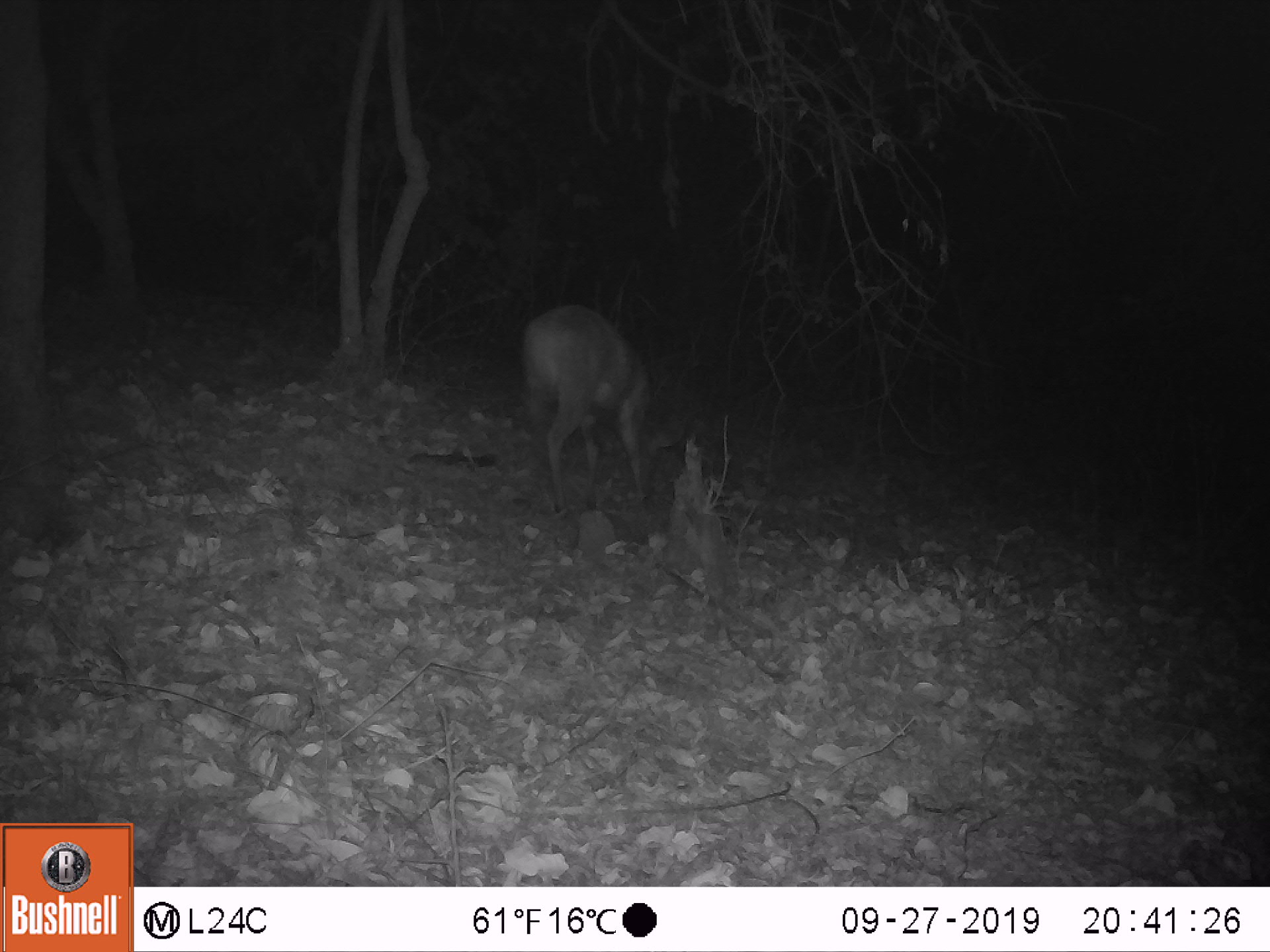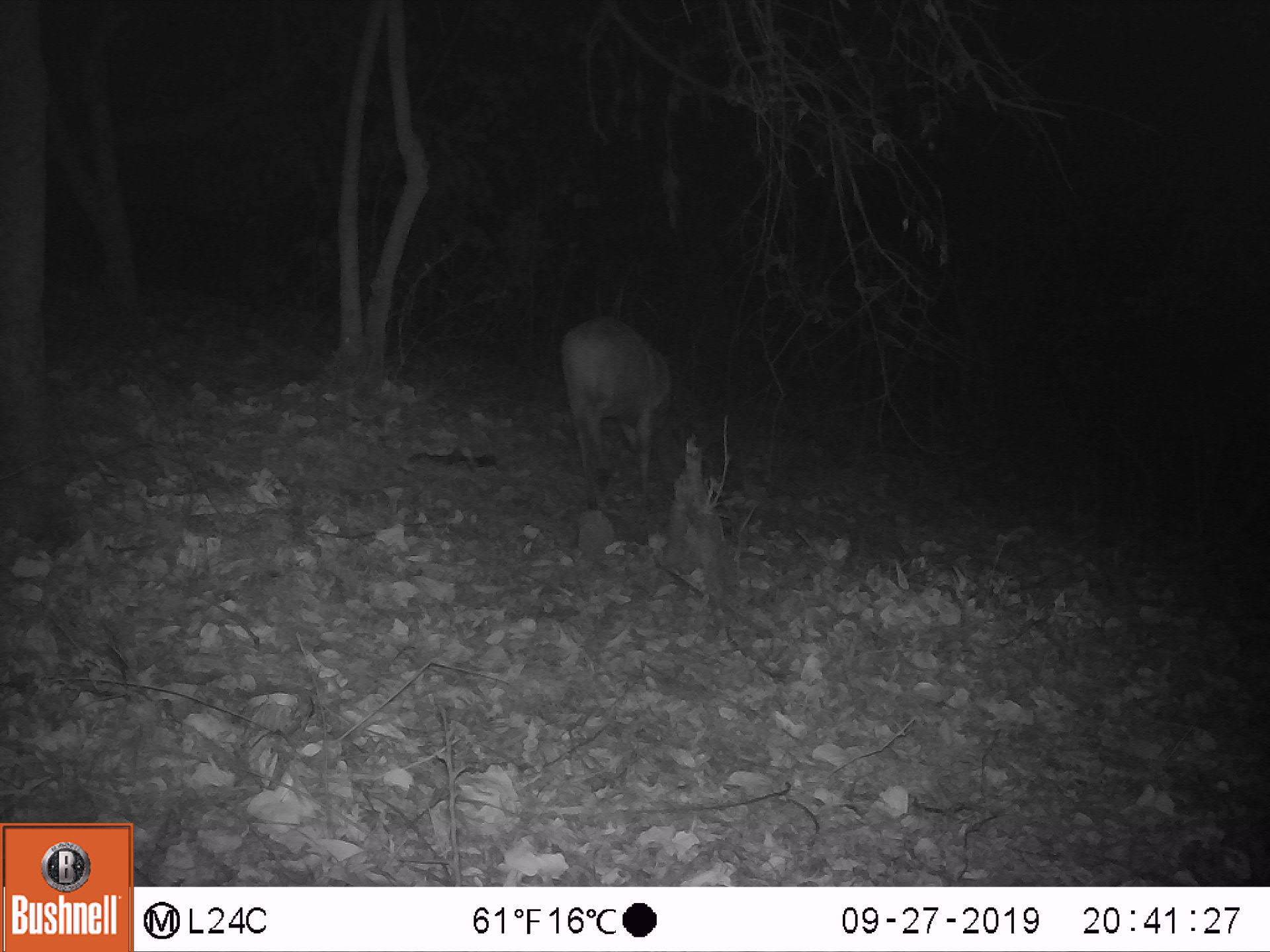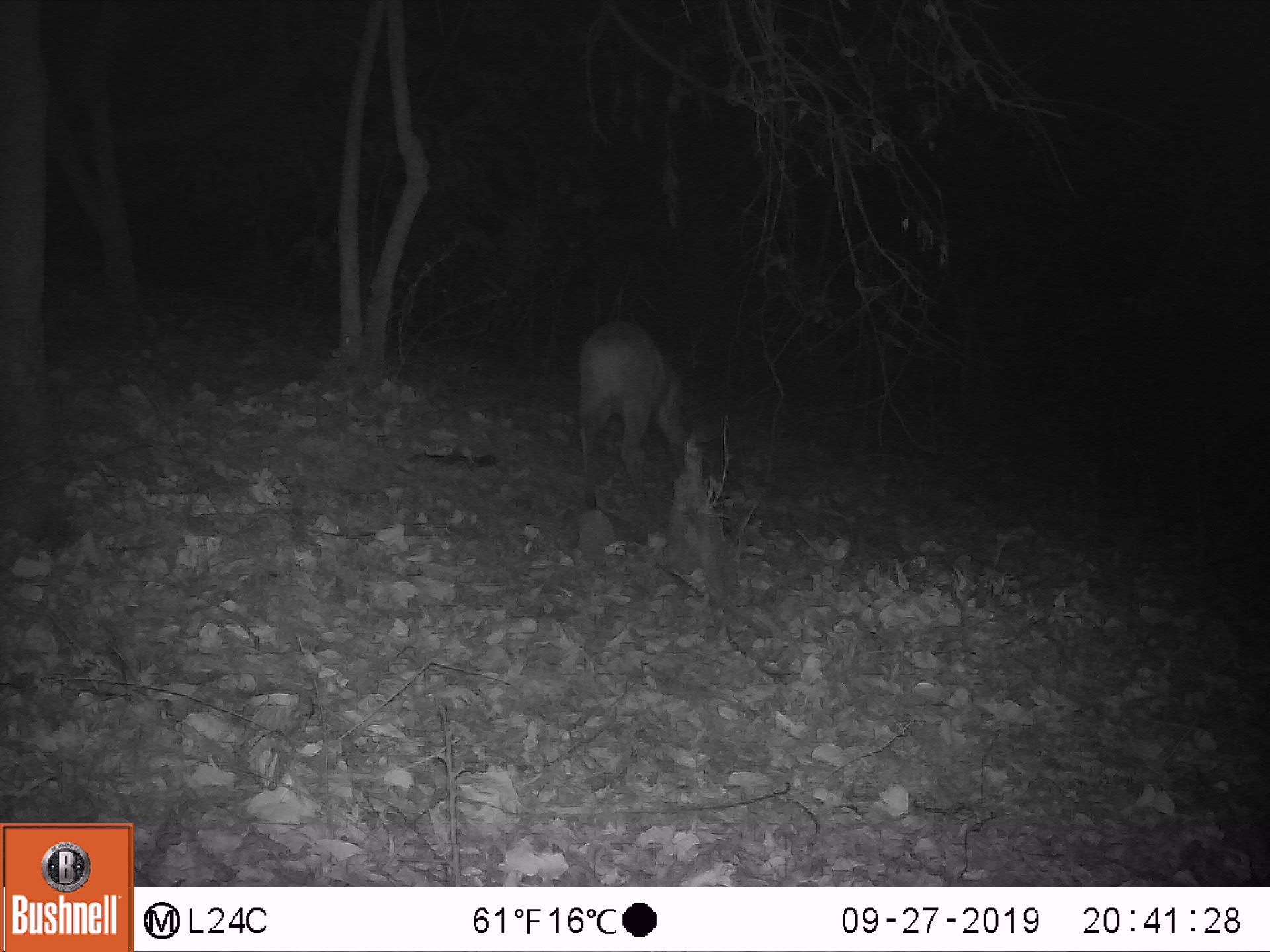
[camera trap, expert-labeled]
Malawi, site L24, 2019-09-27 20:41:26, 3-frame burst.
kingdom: Animalia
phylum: Chordata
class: Mammalia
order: Artiodactyla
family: Bovidae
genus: Tragelaphus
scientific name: Tragelaphus sylvaticus sylvaticus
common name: cape bushbuck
Cape bushbuck (Tragelaphus sylvaticus sylvaticus), count 1.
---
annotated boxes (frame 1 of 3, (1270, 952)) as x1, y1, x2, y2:
cape bushbuck: 514, 295, 692, 506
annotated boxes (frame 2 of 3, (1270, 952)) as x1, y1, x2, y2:
cape bushbuck: 549, 317, 683, 508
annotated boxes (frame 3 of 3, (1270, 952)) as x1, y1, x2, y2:
cape bushbuck: 569, 310, 698, 504